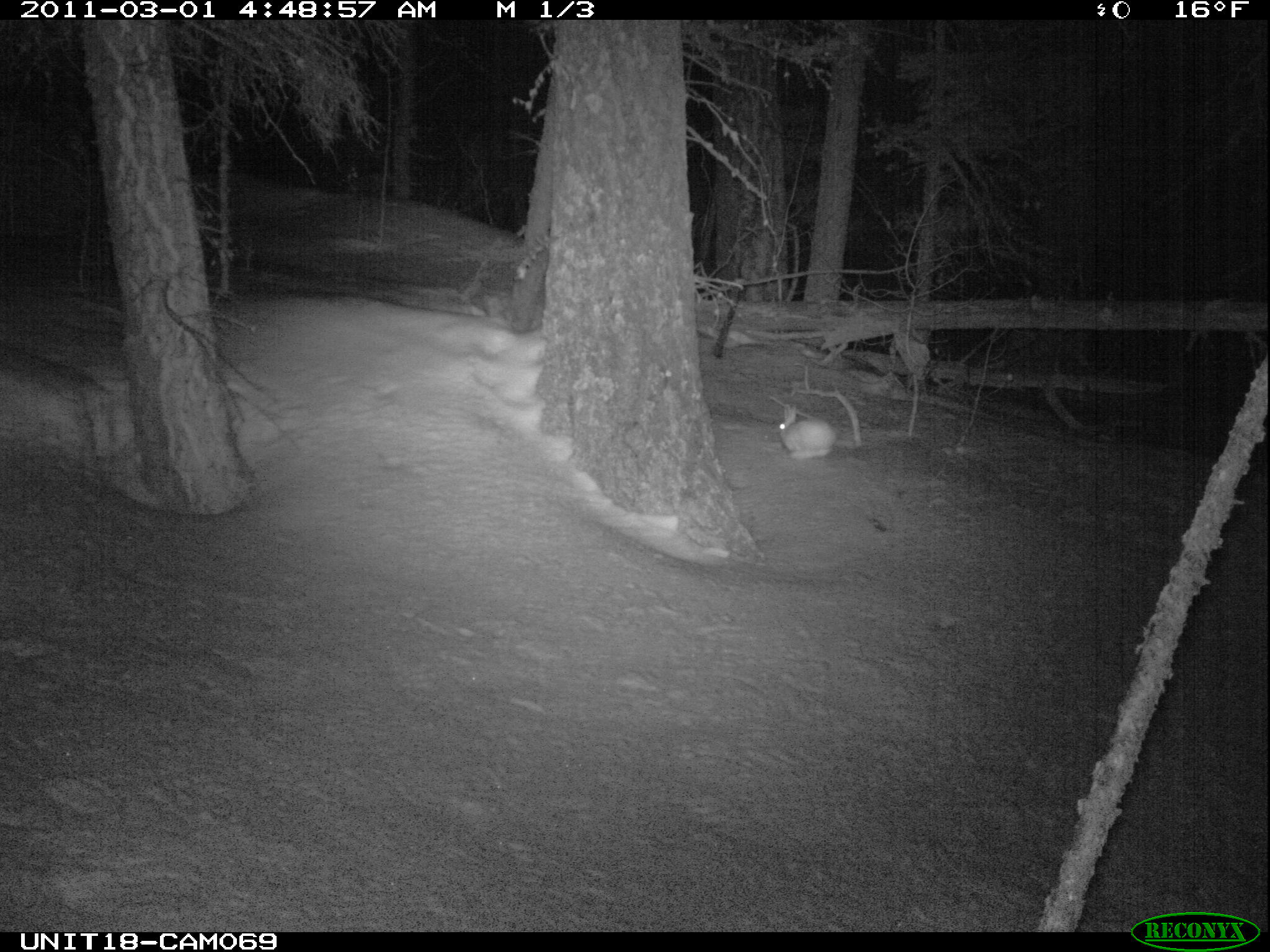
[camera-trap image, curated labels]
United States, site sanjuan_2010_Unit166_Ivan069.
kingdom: Animalia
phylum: Chordata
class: Mammalia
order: Lagomorpha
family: Leporidae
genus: Lepus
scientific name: Lepus americanus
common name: snowshoe hare